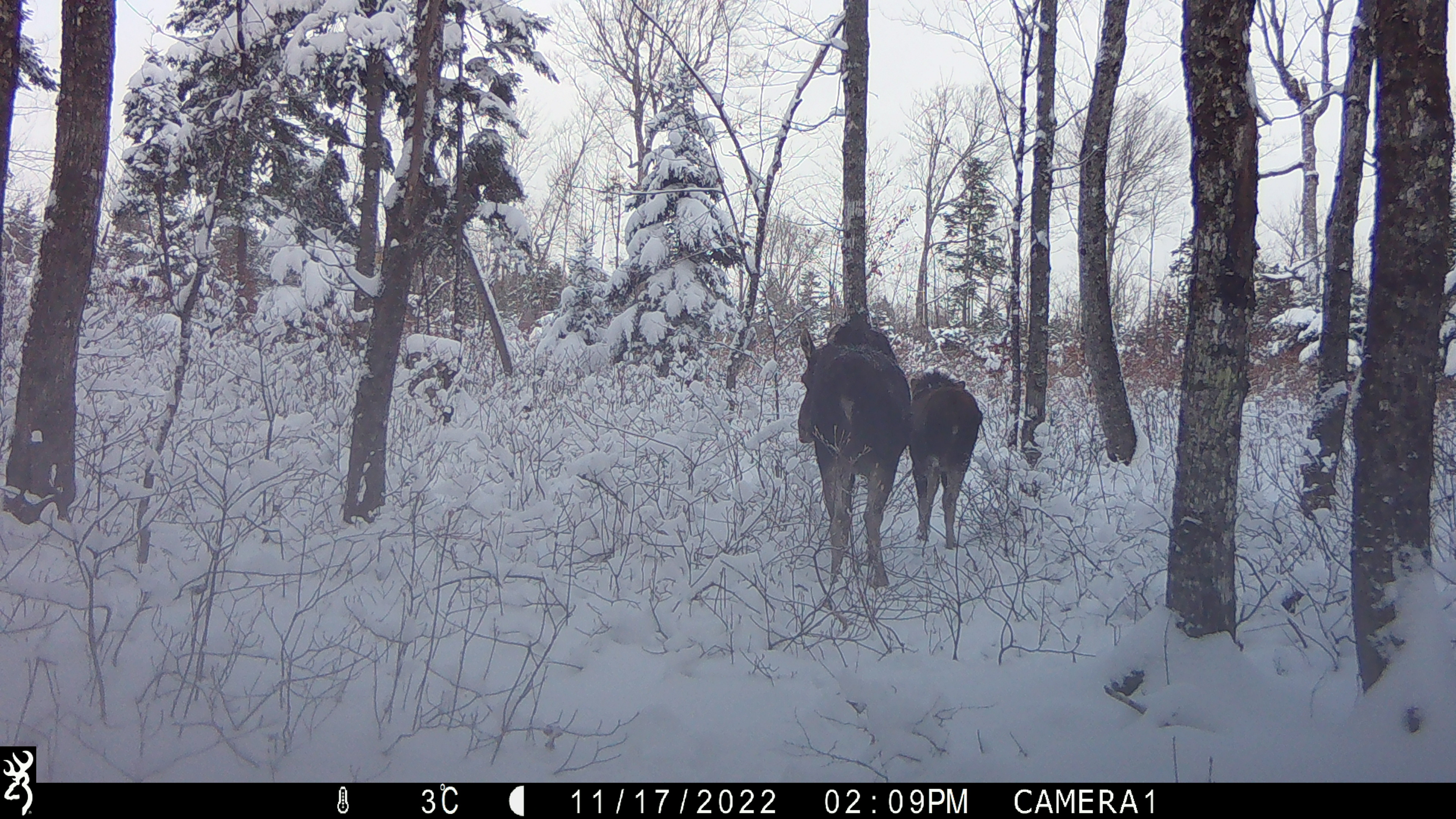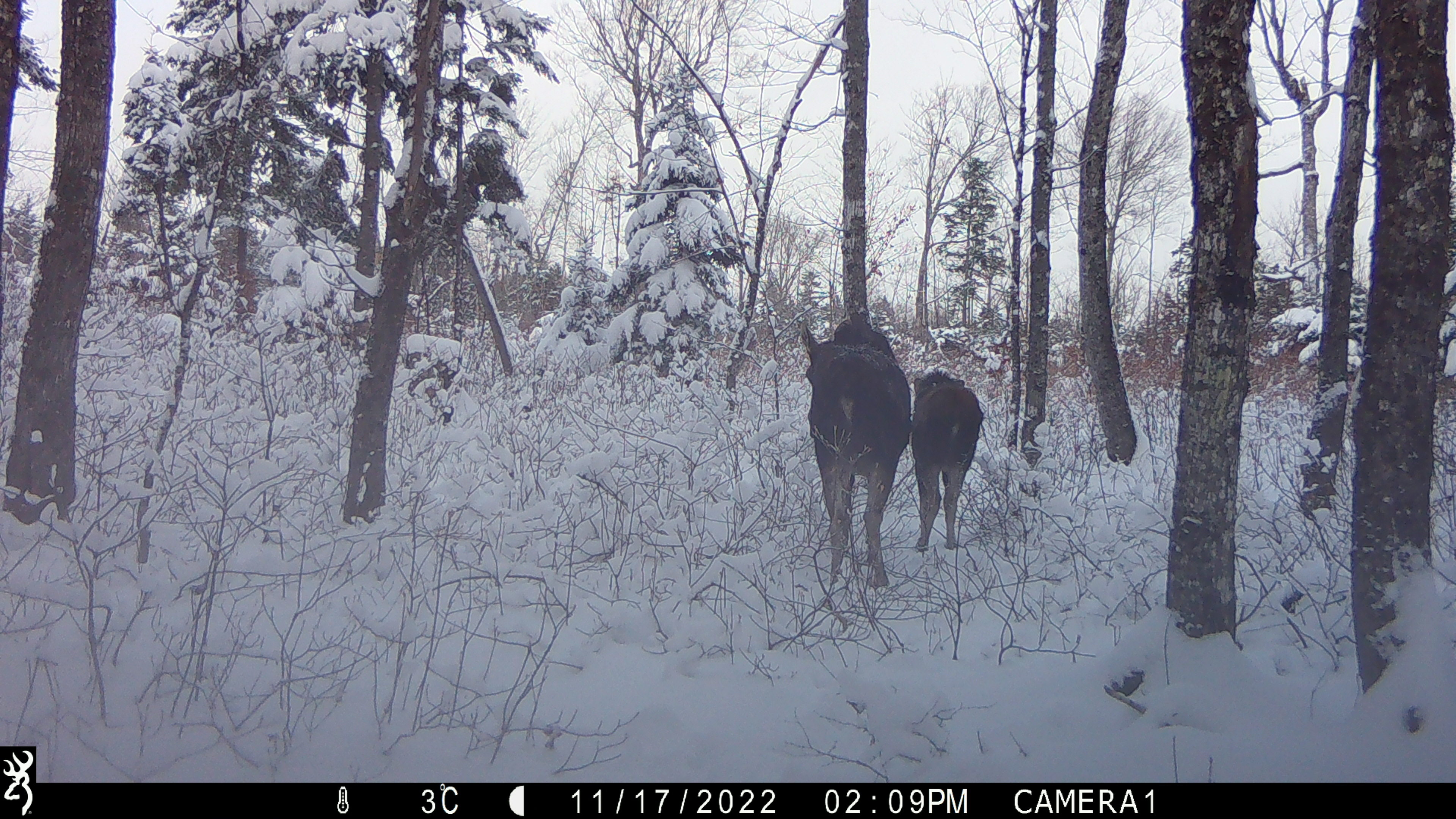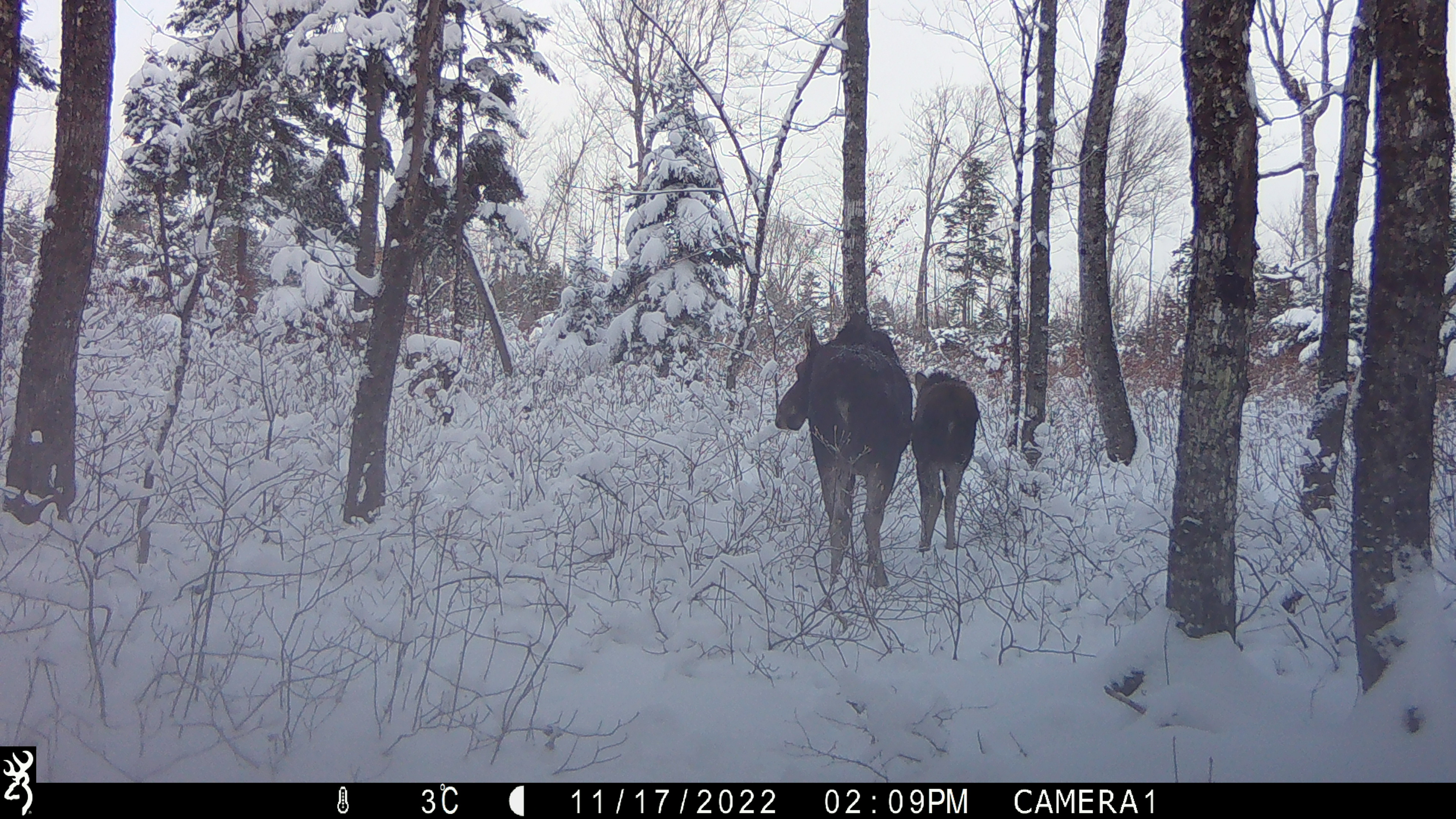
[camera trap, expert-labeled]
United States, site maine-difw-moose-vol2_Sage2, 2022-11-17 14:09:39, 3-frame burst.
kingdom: Animalia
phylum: Chordata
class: Mammalia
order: Artiodactyla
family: Cervidae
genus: Alces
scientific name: Alces alces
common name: moose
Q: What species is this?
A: Moose (Alces alces).